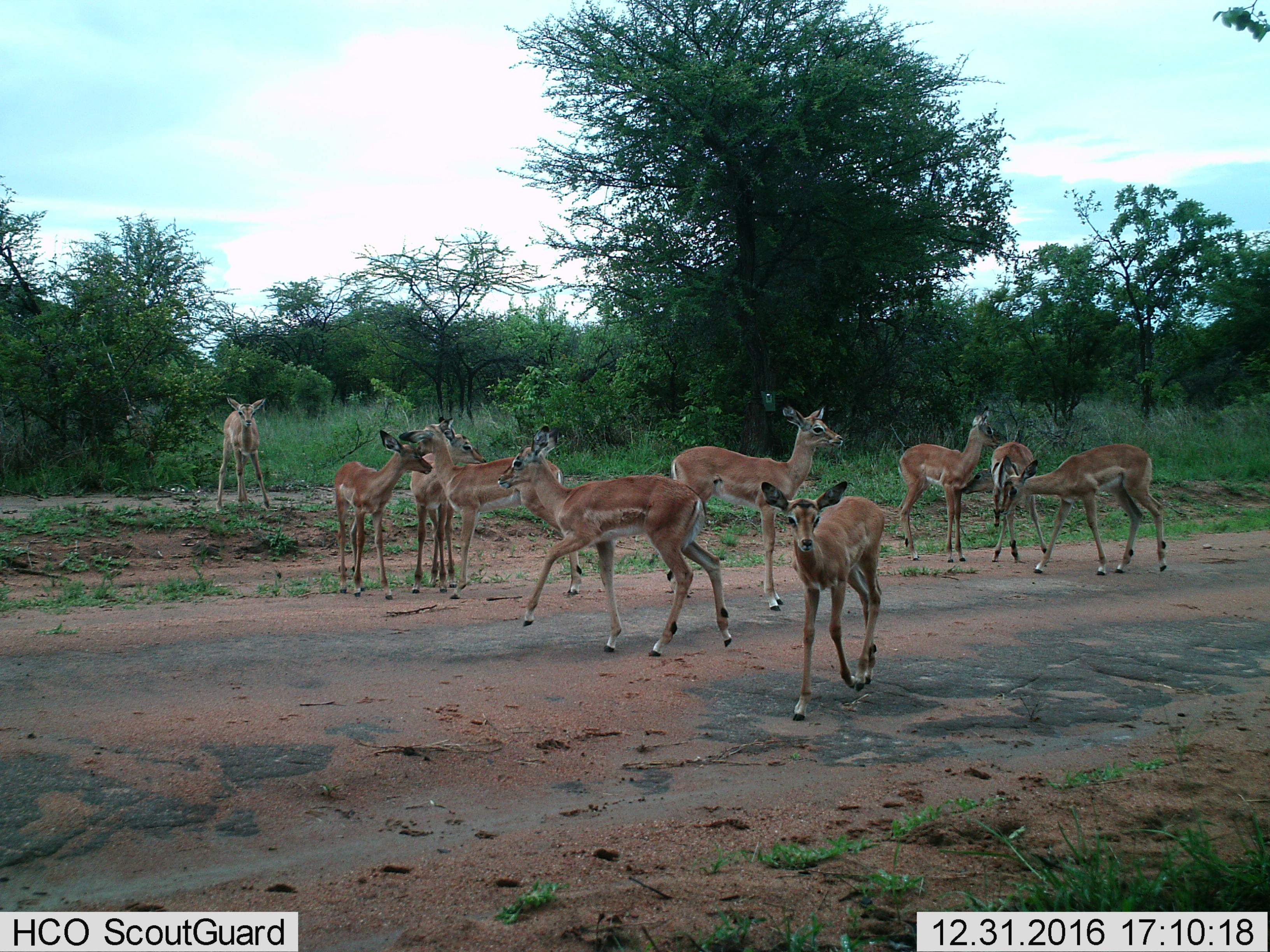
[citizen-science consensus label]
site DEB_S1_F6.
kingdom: Animalia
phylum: Chordata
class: Mammalia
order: Artiodactyla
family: Bovidae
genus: Aepyceros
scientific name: Aepyceros melampus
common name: impala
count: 10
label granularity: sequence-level